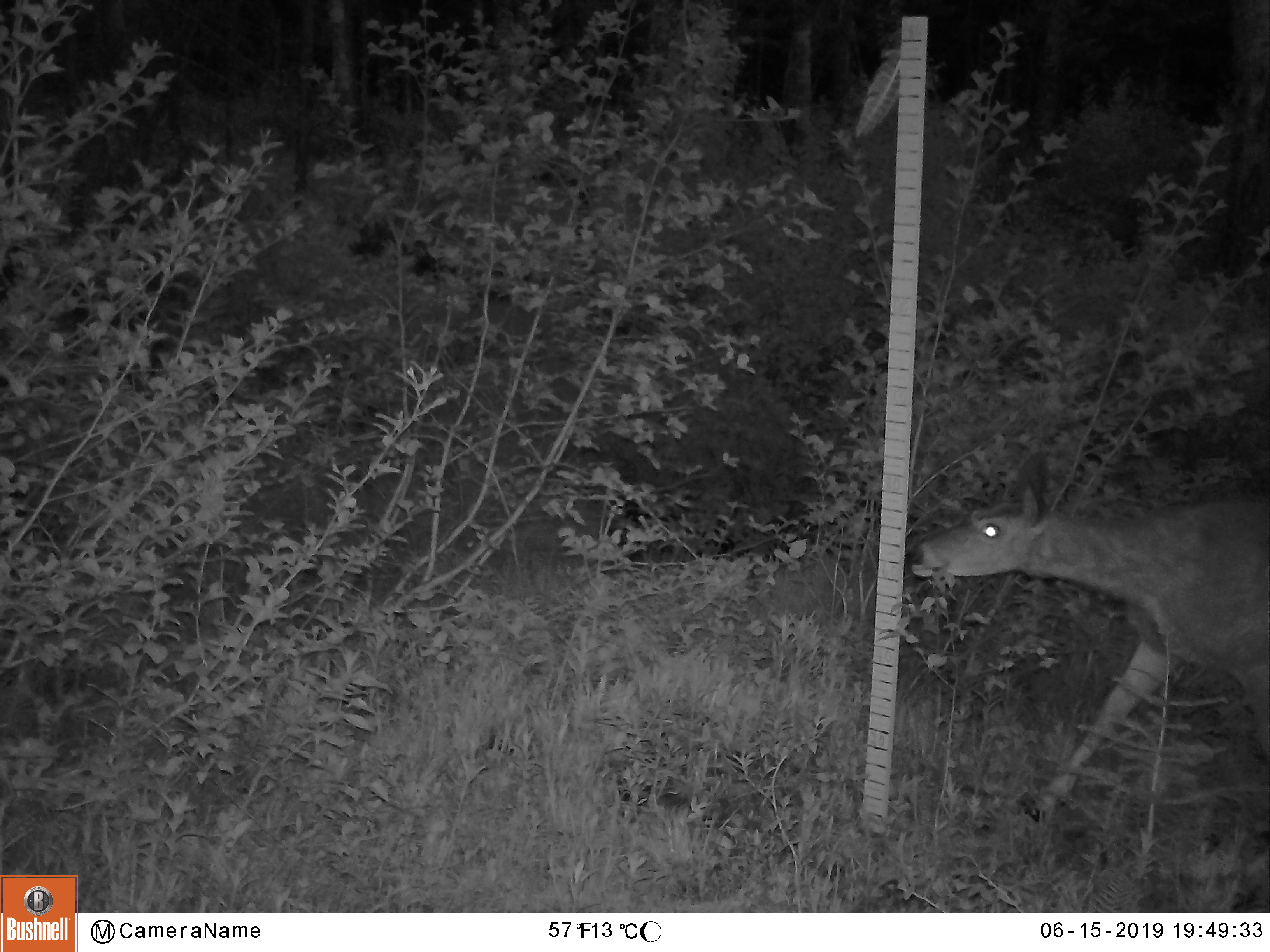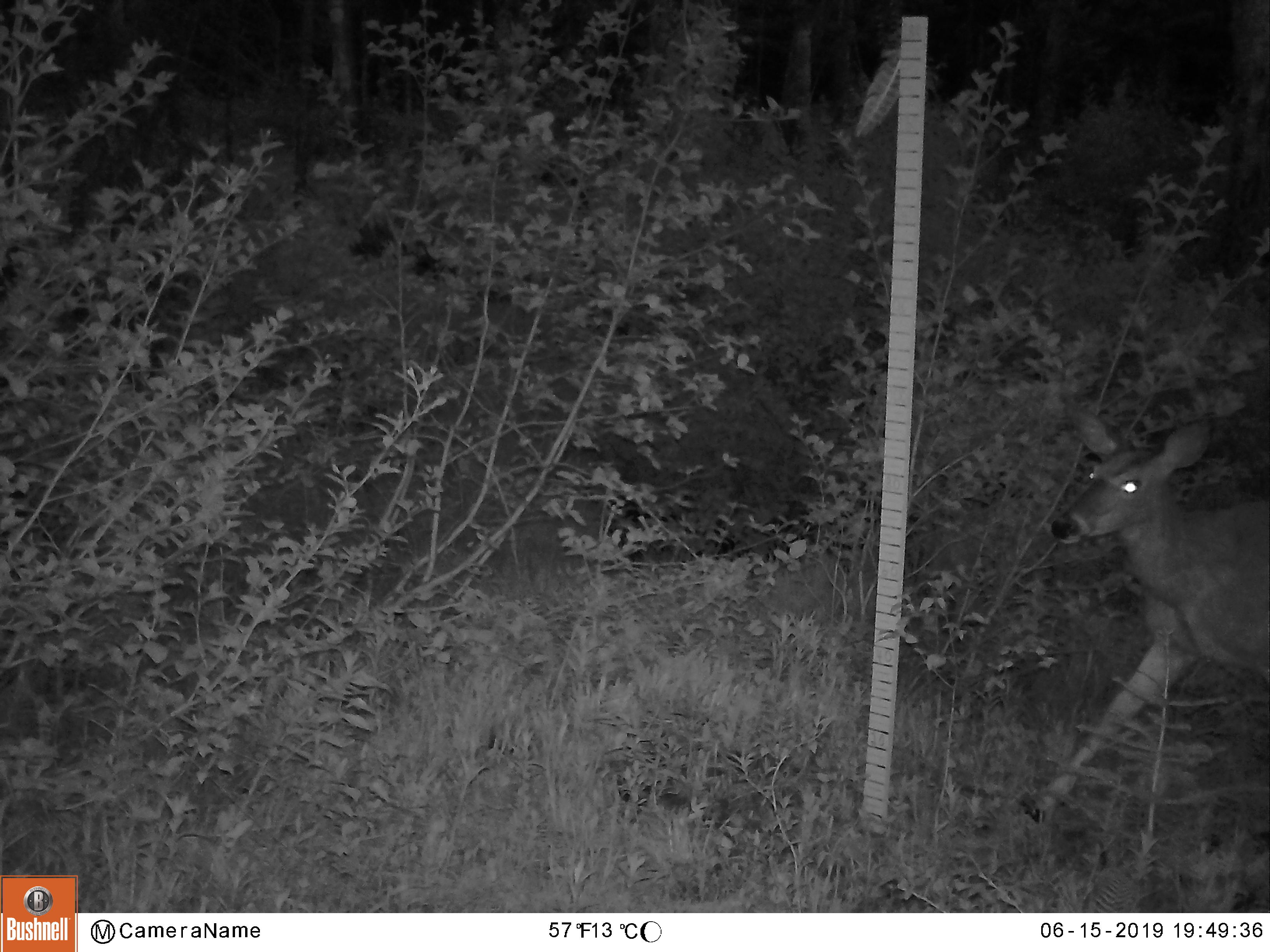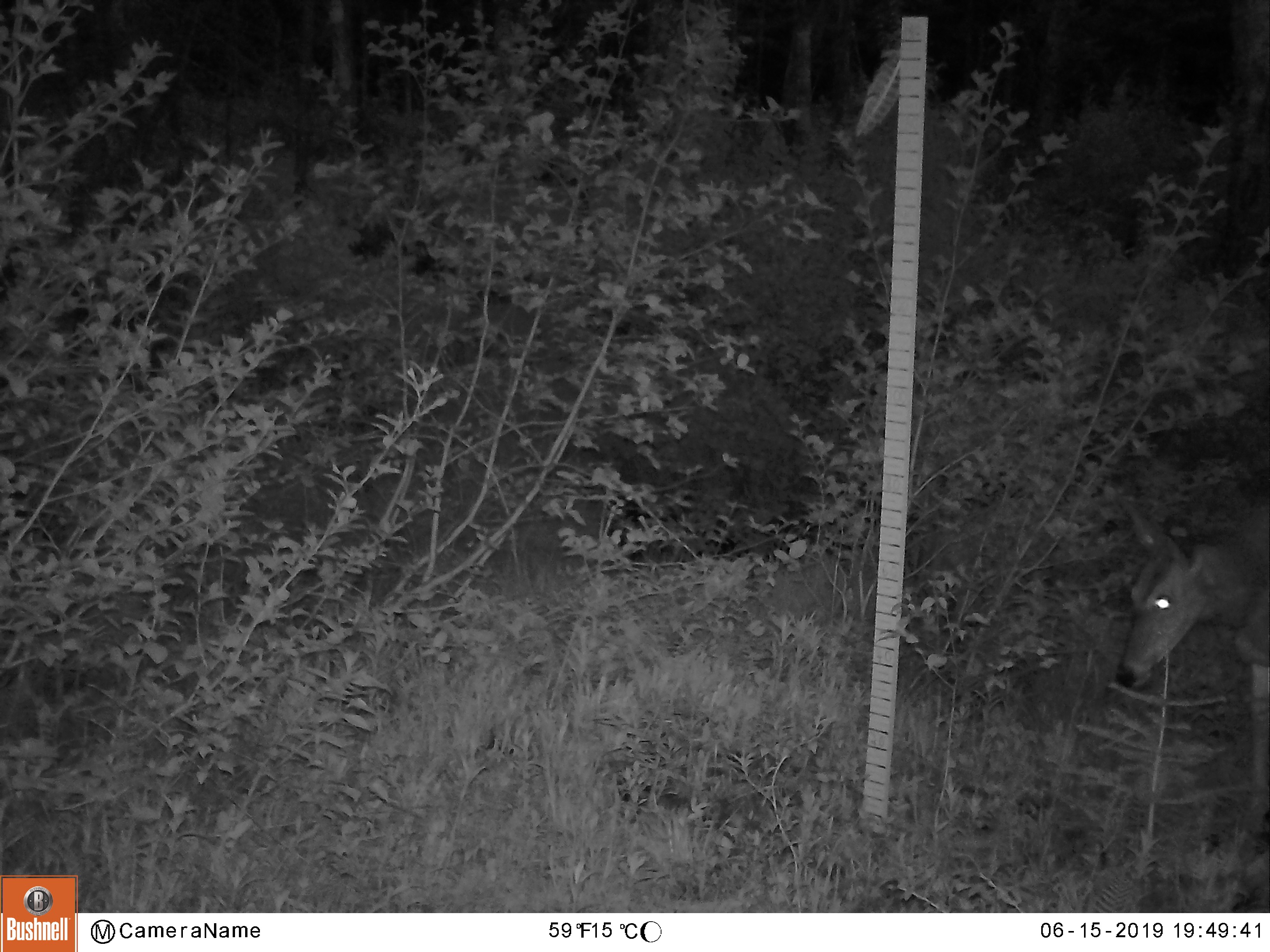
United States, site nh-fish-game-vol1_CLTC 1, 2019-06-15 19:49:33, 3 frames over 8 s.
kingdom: Animalia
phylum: Chordata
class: Mammalia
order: Artiodactyla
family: Cervidae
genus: Odocoileus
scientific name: Odocoileus virginianus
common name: white-tailed deer